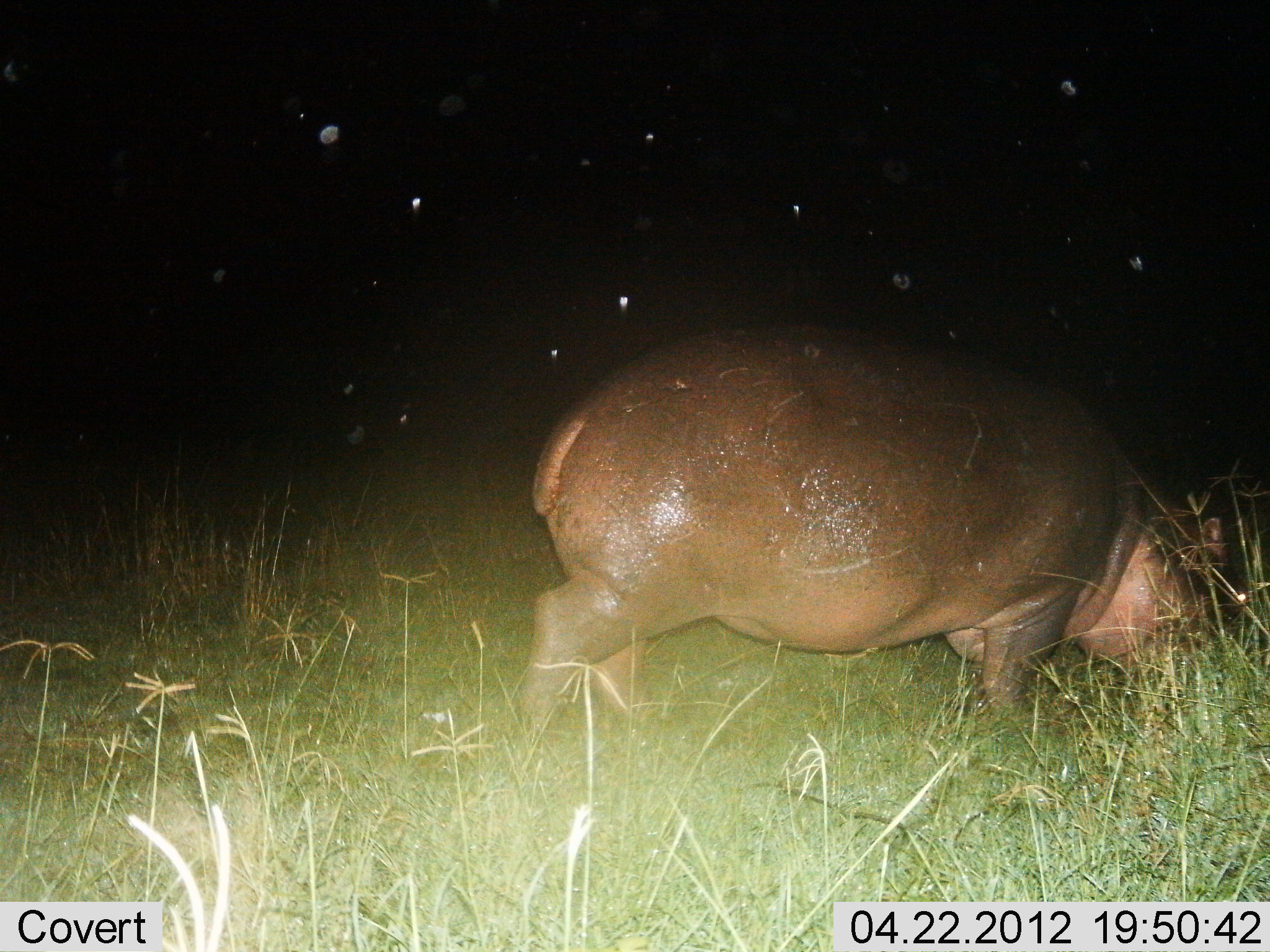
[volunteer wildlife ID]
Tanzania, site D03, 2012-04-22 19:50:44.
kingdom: Animalia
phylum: Chordata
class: Mammalia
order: Artiodactyla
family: Hippopotamidae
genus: Hippopotamus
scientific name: Hippopotamus amphibius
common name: hippopotamus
Hippopotamus (Hippopotamus amphibius), count 1. Behavior (volunteer vote fractions): standing 12%, resting 0%, moving 24%, interacting 4%. Young present (vote fraction): 0%. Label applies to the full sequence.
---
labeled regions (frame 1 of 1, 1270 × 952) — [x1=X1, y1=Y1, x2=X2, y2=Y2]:
animal: [x1=508, y1=321, x2=1232, y2=784]